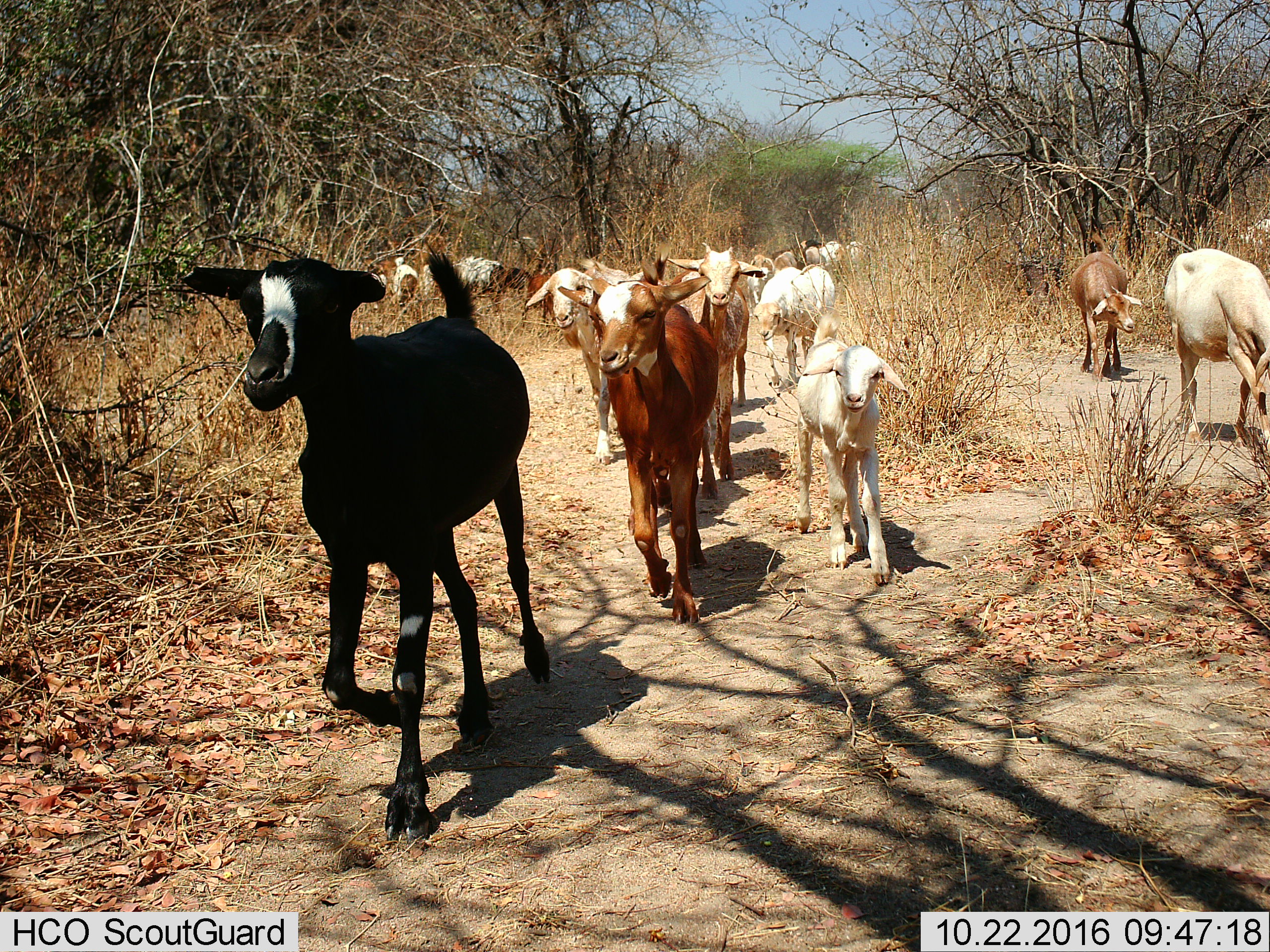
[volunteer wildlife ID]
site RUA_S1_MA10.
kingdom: Animalia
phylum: Chordata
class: Mammalia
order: Artiodactyla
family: Bovidae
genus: Bos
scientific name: Bos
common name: cattle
Cattle (Bos), count 11-50. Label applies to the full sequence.